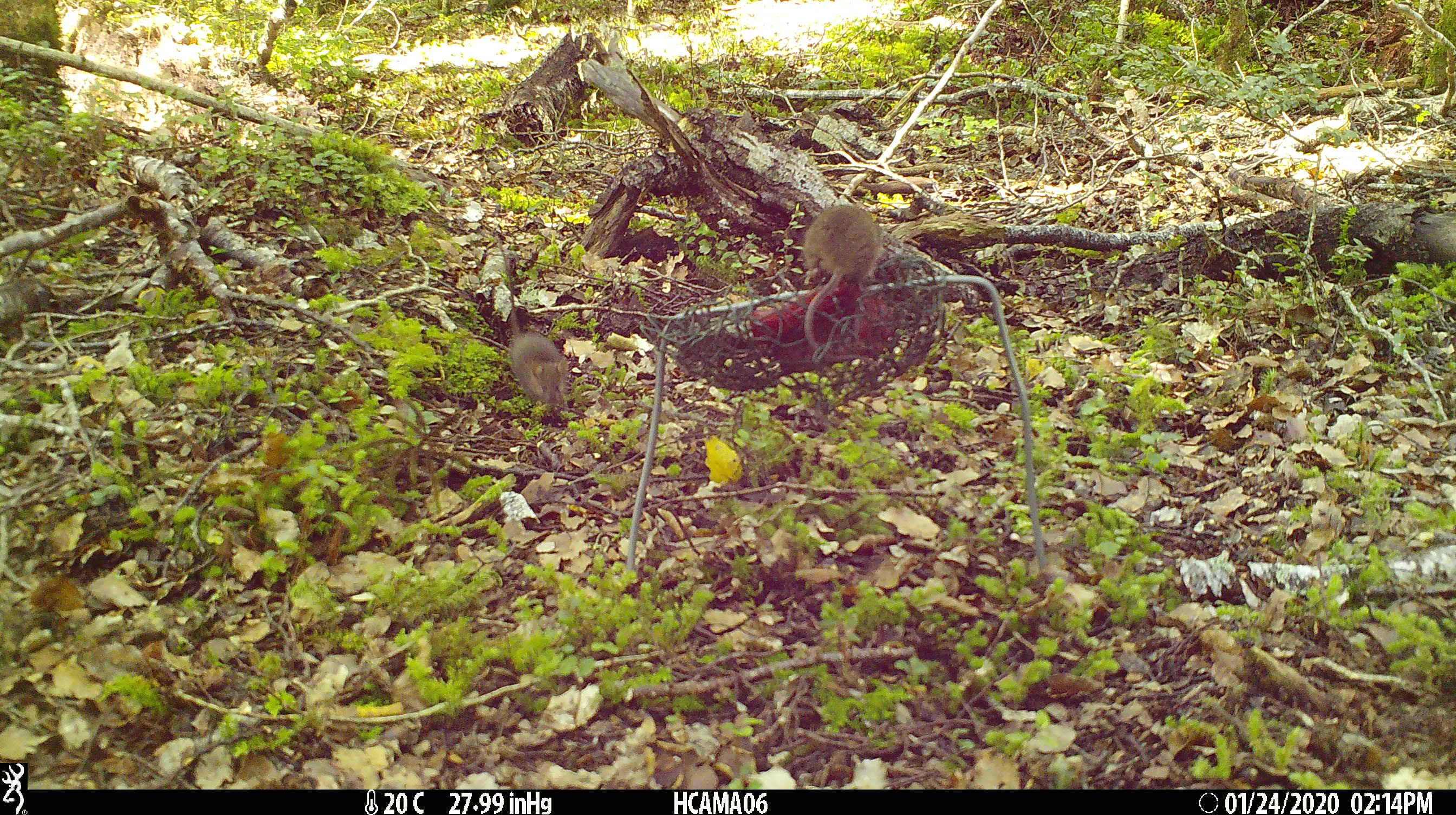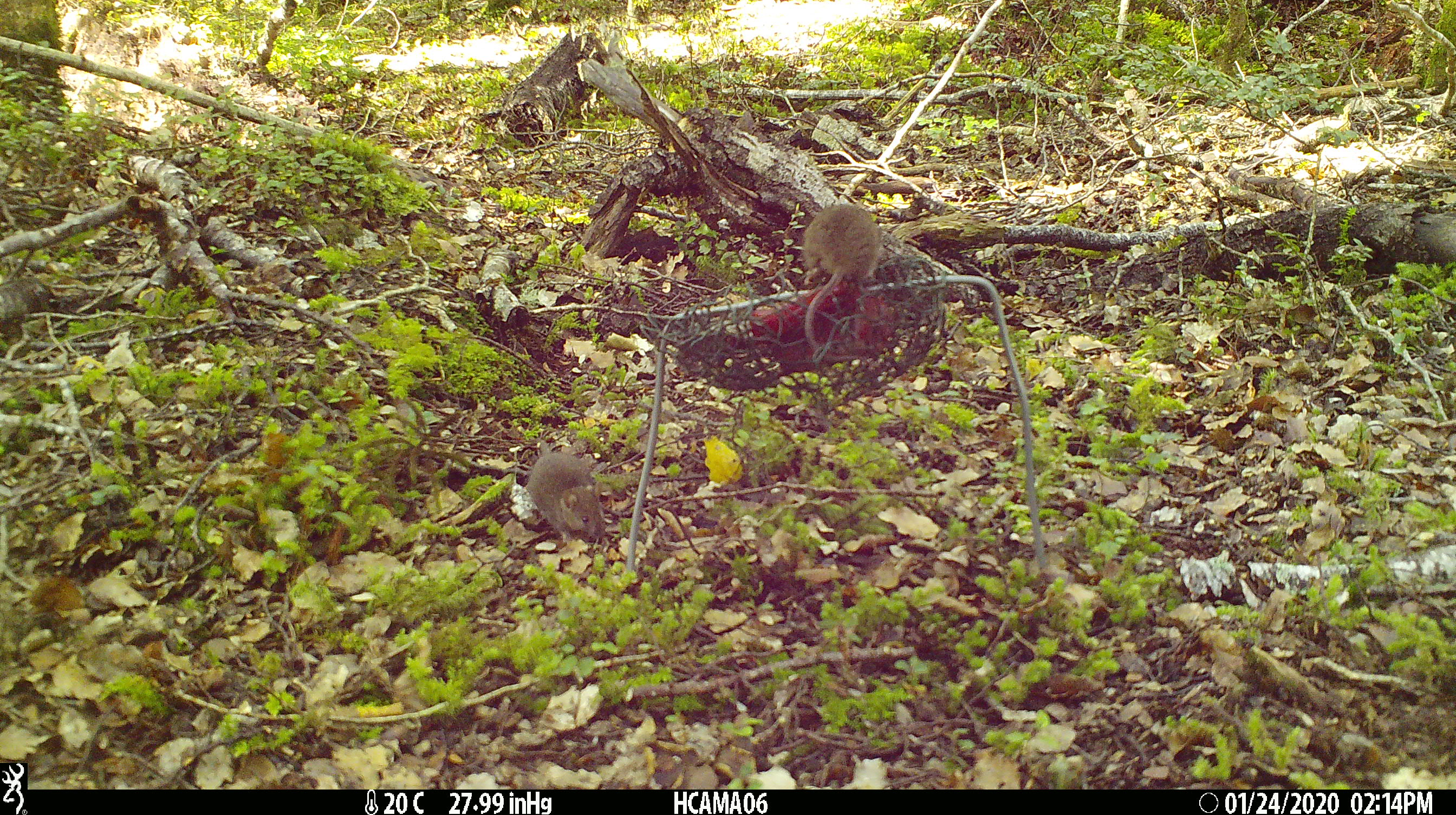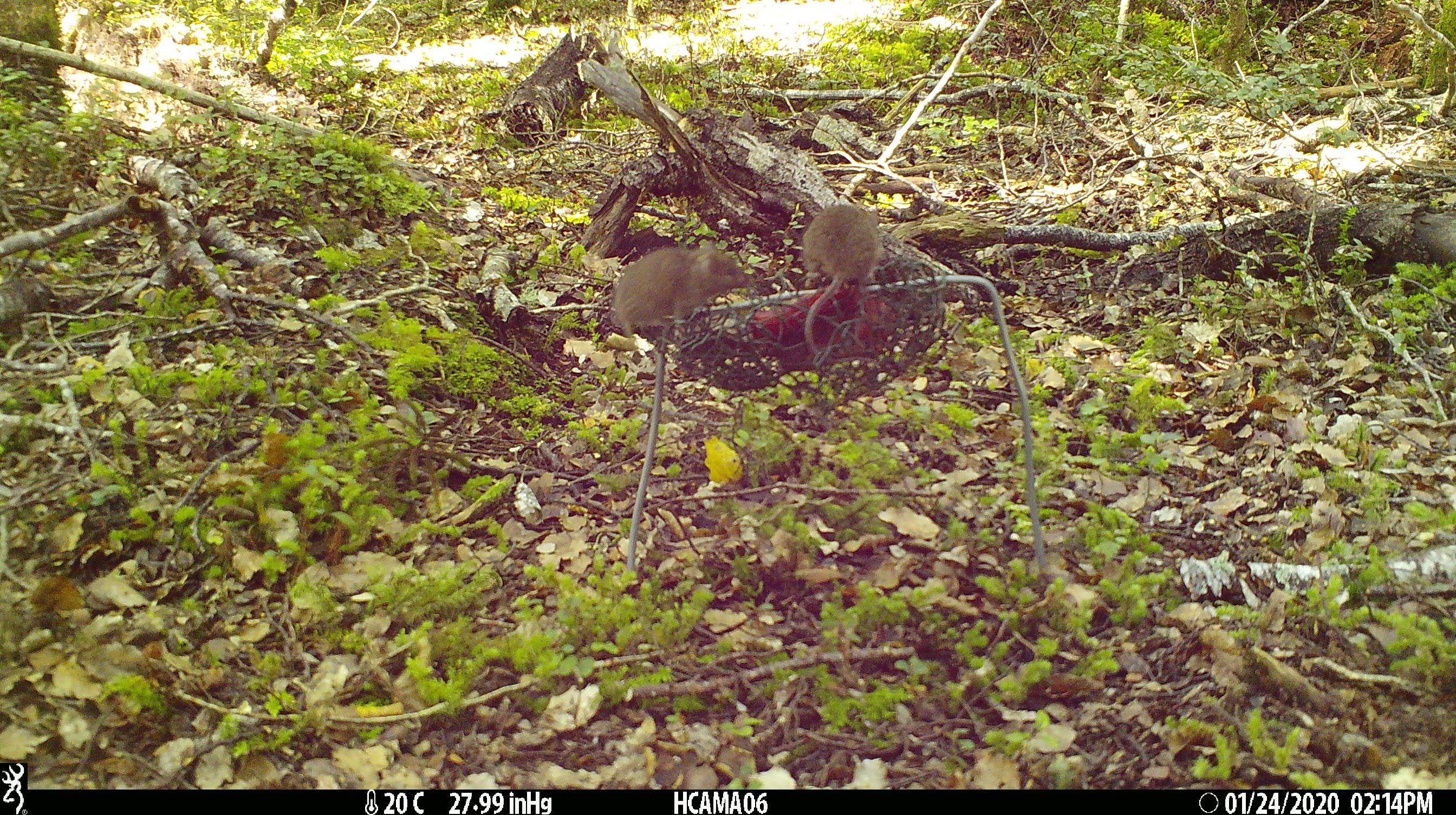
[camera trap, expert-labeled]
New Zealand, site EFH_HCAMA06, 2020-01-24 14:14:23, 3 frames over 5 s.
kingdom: Animalia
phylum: Chordata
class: Mammalia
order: Rodentia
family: Muridae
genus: Mus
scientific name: Mus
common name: mouse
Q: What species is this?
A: Mouse (Mus).